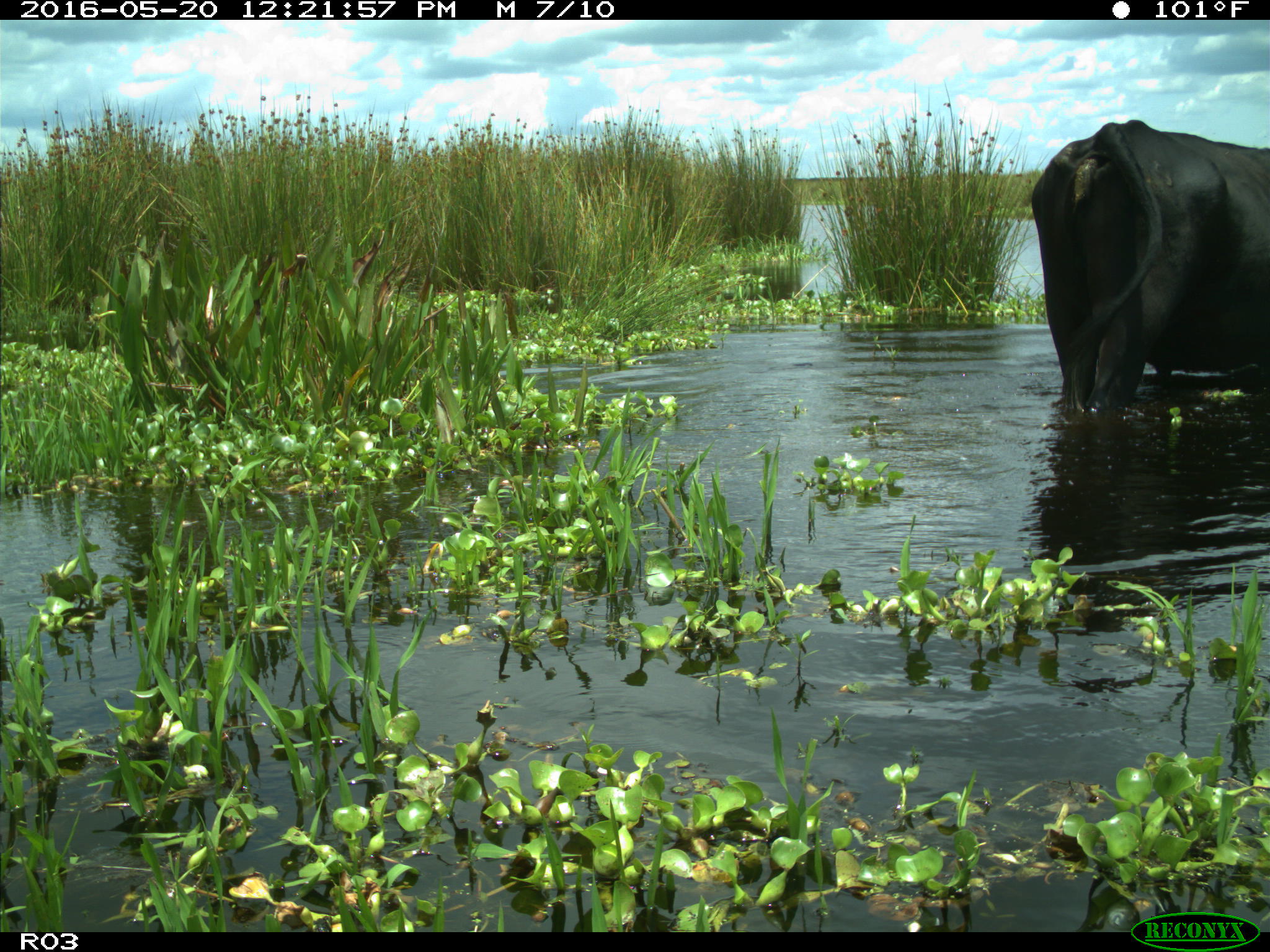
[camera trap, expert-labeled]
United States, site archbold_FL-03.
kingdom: Animalia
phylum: Chordata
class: Mammalia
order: Artiodactyla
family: Bovidae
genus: Bos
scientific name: Bos taurus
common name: domestic cow